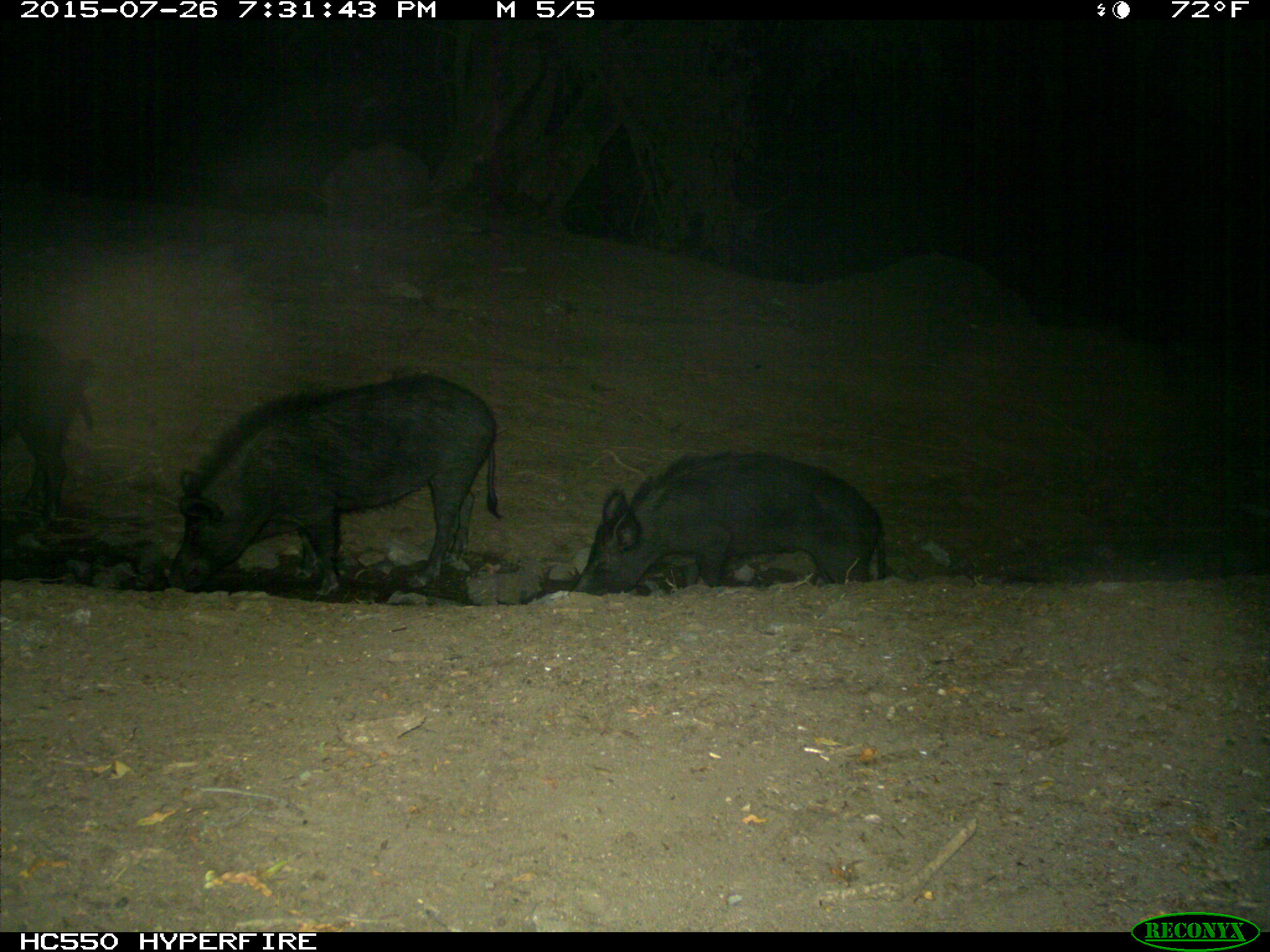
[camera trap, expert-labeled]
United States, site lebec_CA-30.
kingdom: Animalia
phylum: Chordata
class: Mammalia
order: Artiodactyla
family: Suidae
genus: Sus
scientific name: Sus scrofa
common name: wild boar